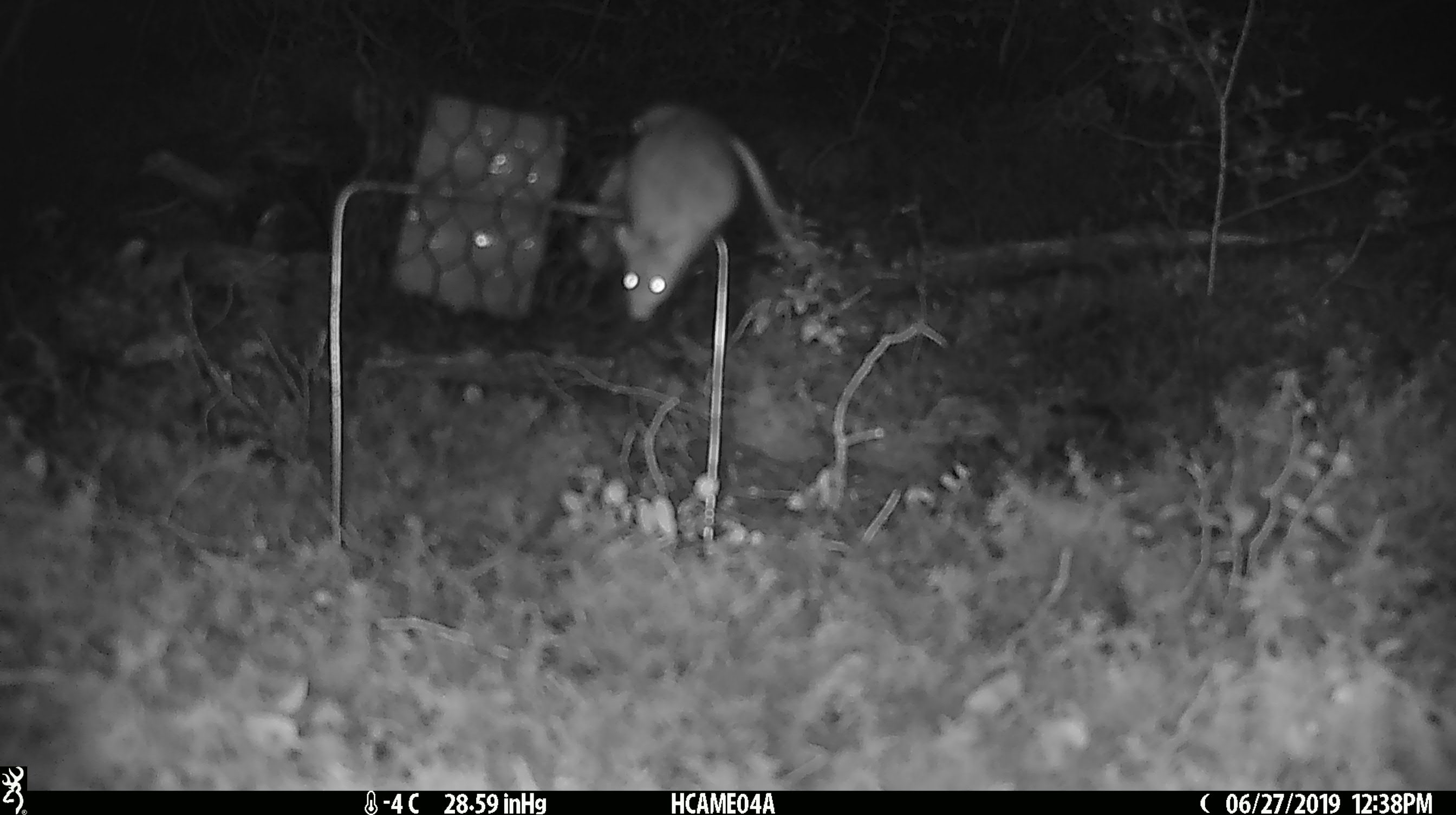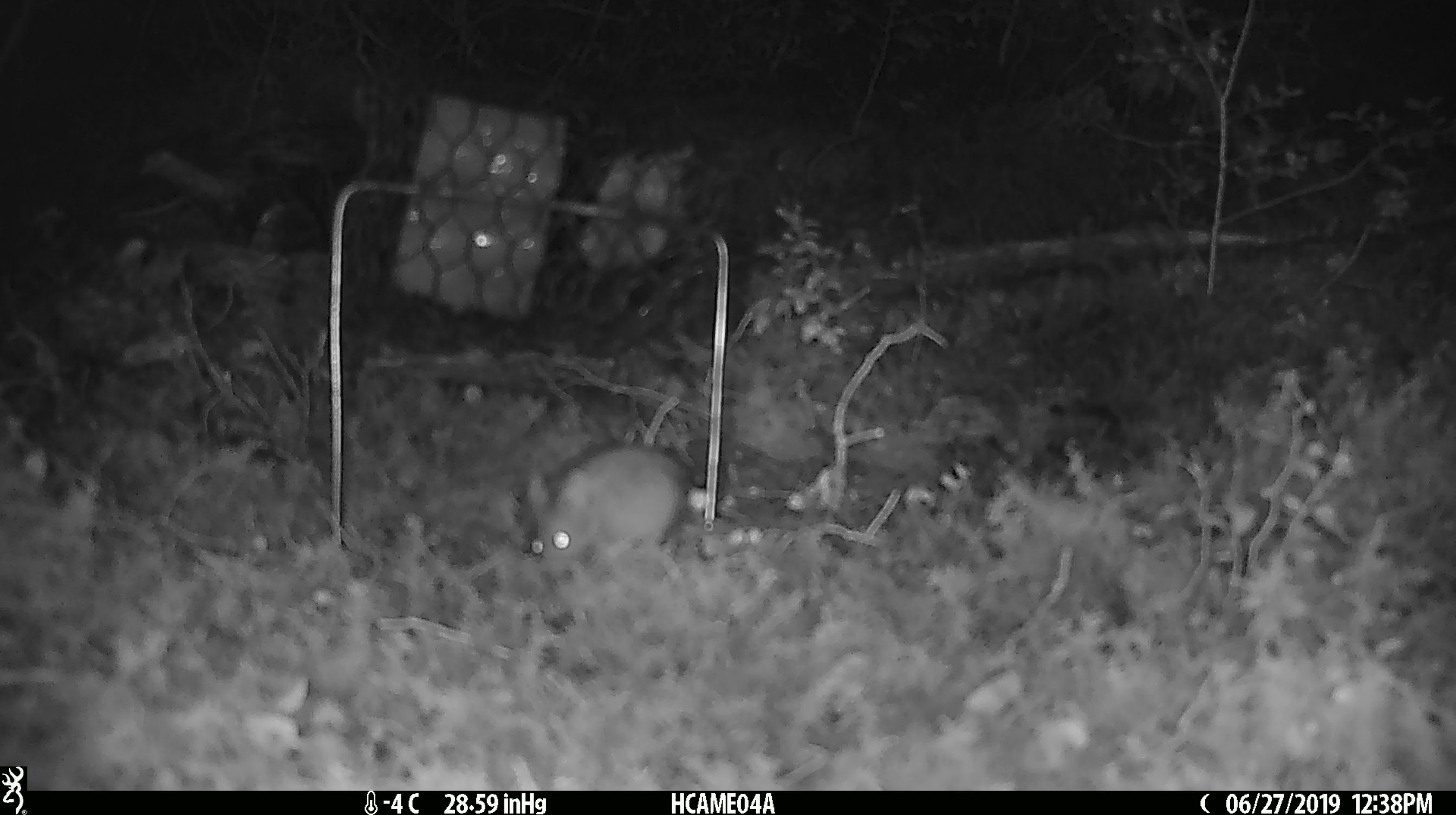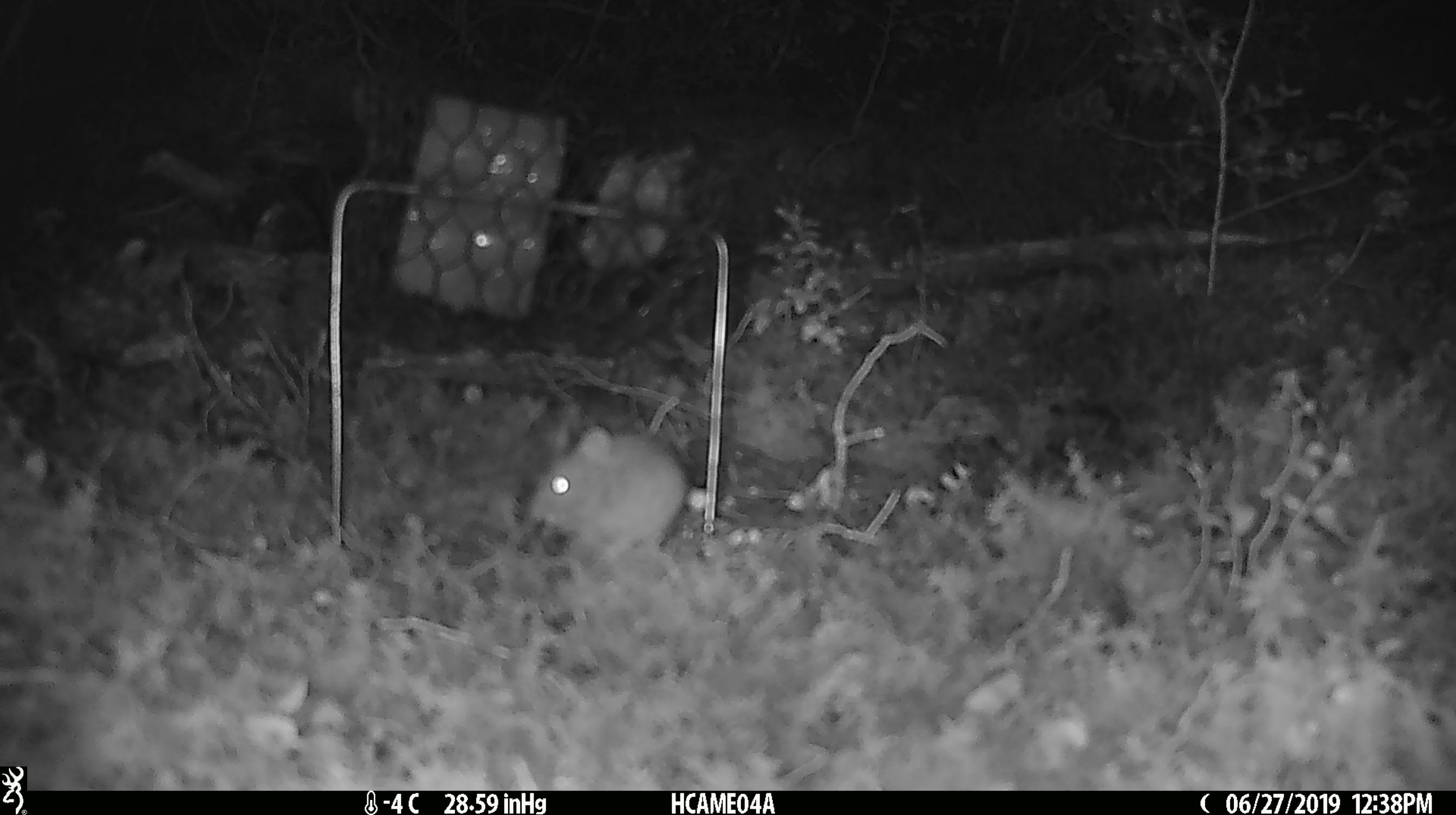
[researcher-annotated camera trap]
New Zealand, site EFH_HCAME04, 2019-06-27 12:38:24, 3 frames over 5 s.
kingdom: Animalia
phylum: Chordata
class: Mammalia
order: Rodentia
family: Muridae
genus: Mus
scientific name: Mus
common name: mouse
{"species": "mouse (Mus)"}